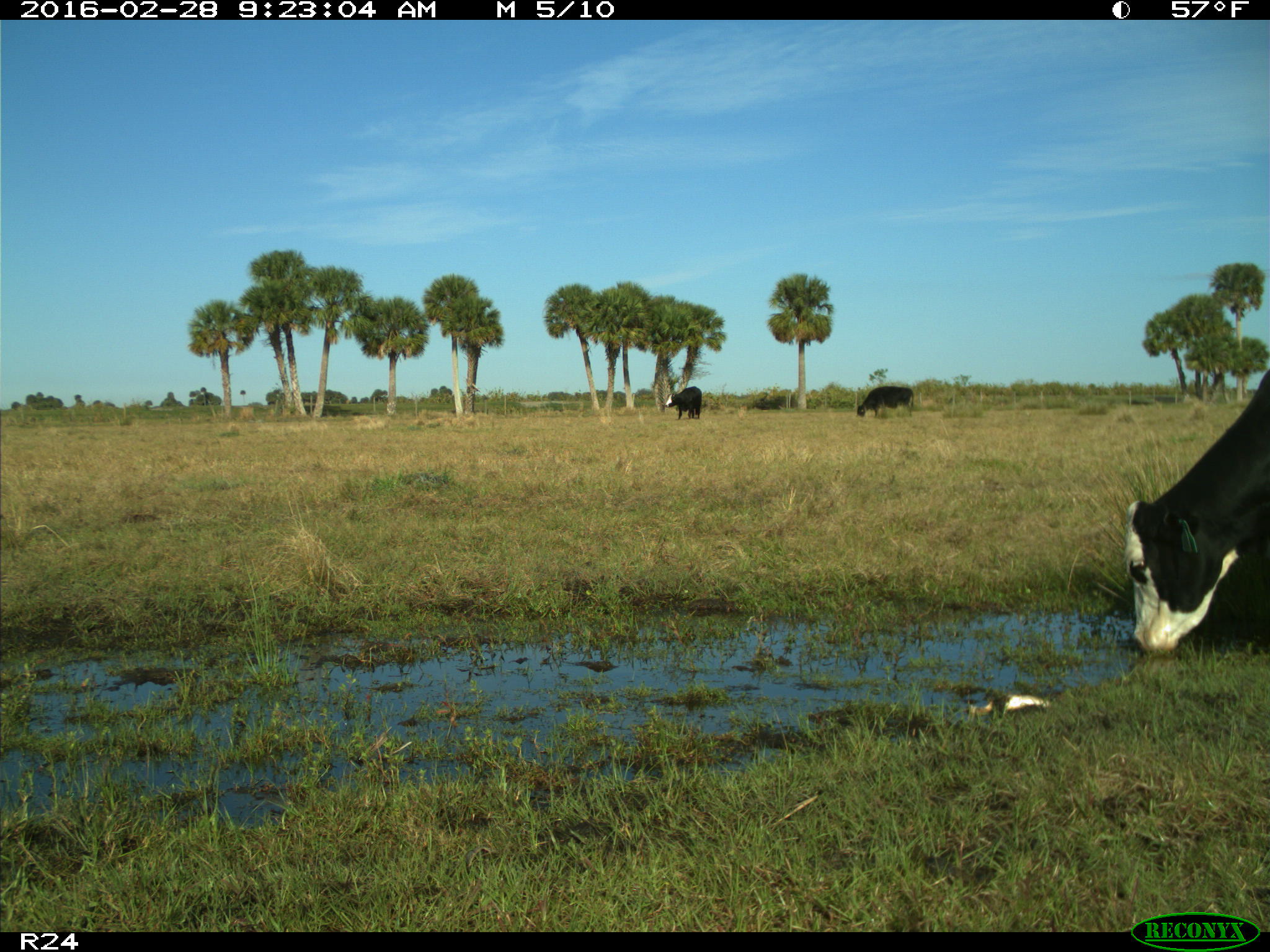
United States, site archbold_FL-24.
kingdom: Animalia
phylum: Chordata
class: Mammalia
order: Artiodactyla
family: Bovidae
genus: Bos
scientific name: Bos taurus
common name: domestic cow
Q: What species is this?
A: Bos taurus (domestic cow).